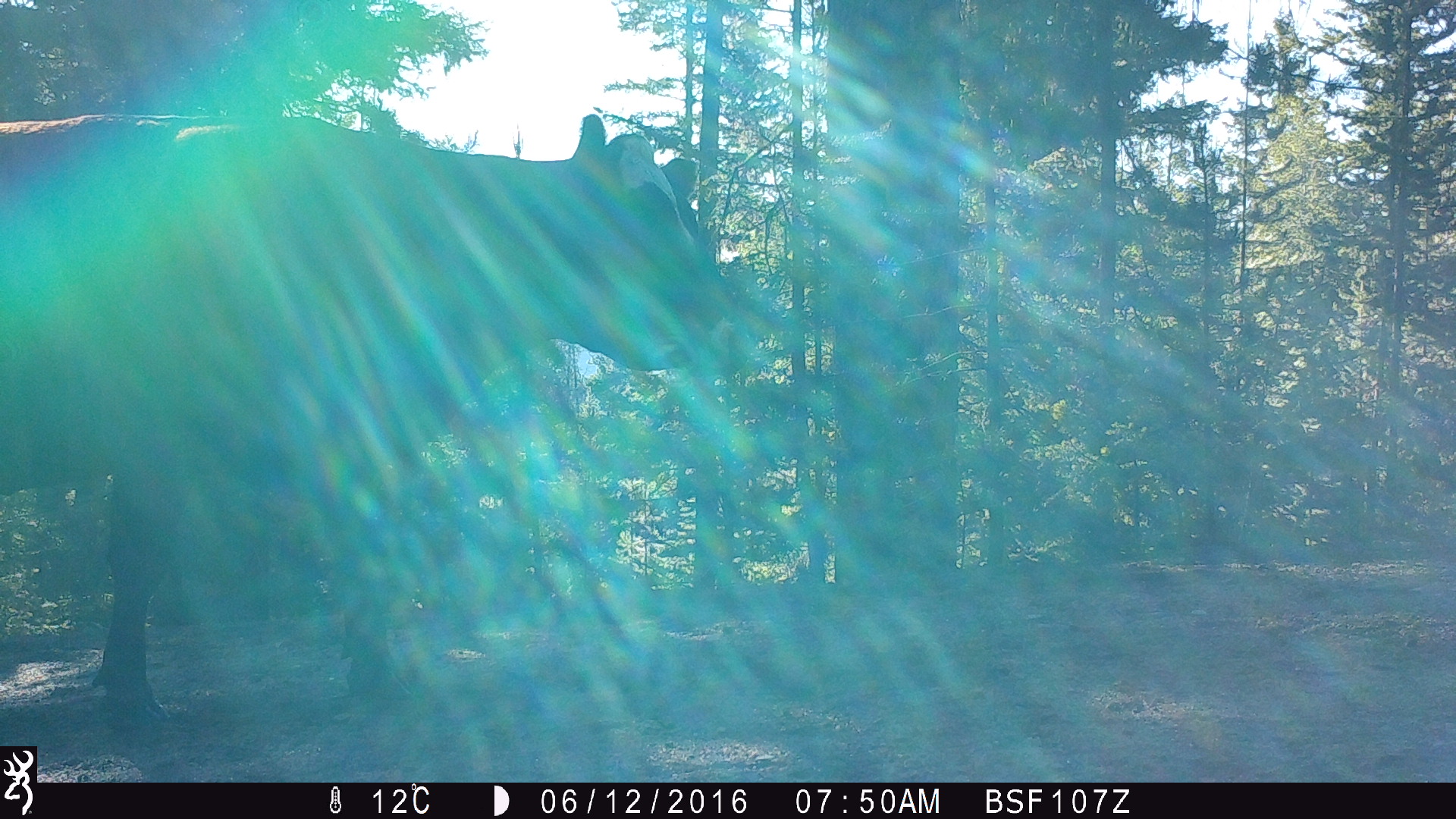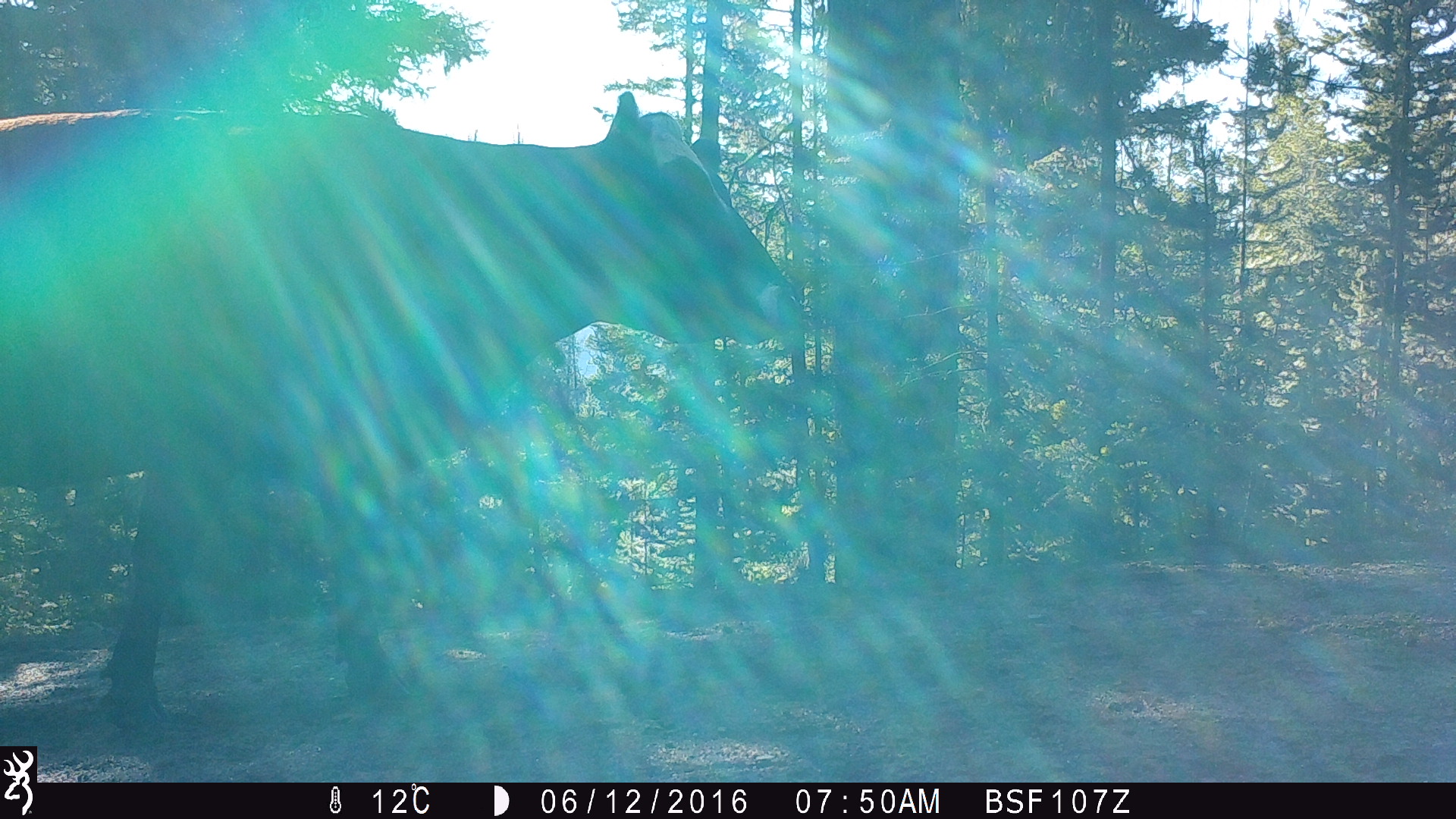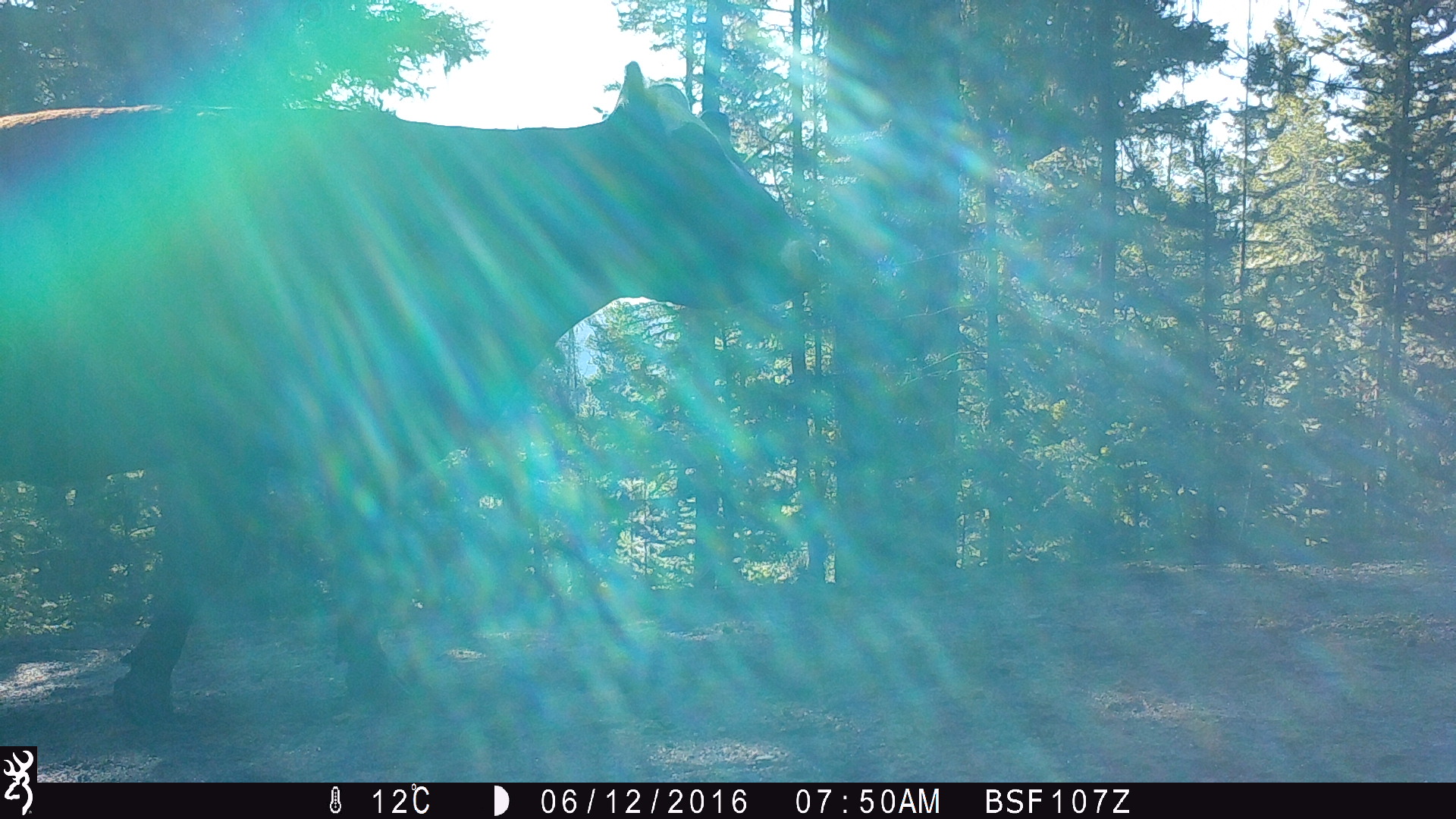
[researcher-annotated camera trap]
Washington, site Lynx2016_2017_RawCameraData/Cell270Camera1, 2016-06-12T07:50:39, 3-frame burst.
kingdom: Animalia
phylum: Chordata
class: Mammalia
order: Artiodactyla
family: Bovidae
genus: Bos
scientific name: Bos taurus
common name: domestic cattle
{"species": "domestic cattle (Bos taurus)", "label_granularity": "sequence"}